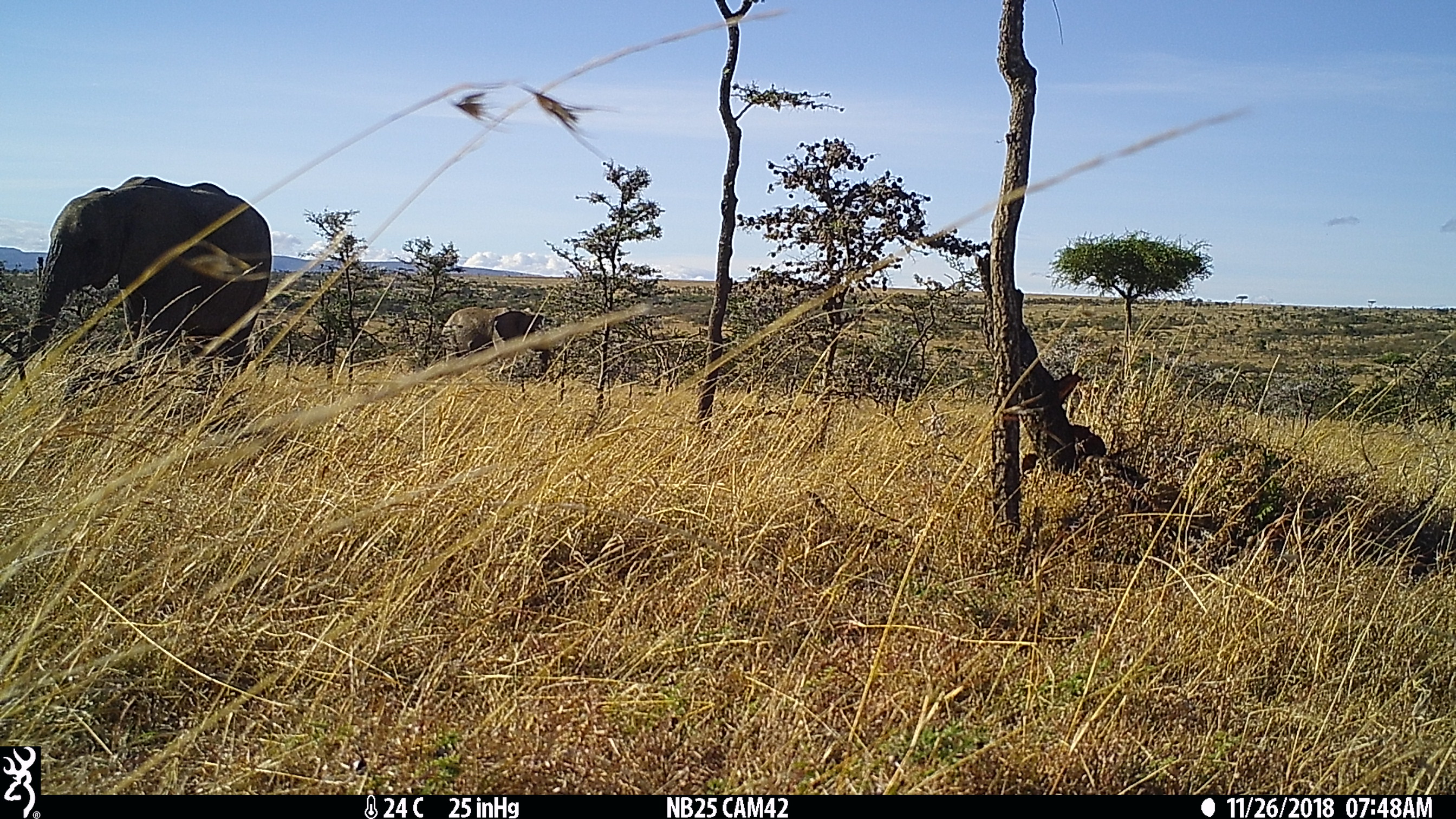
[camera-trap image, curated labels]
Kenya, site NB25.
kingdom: Animalia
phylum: Chordata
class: Mammalia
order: Proboscidea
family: Elephantidae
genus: Loxodonta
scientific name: Loxodonta africana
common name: elephant